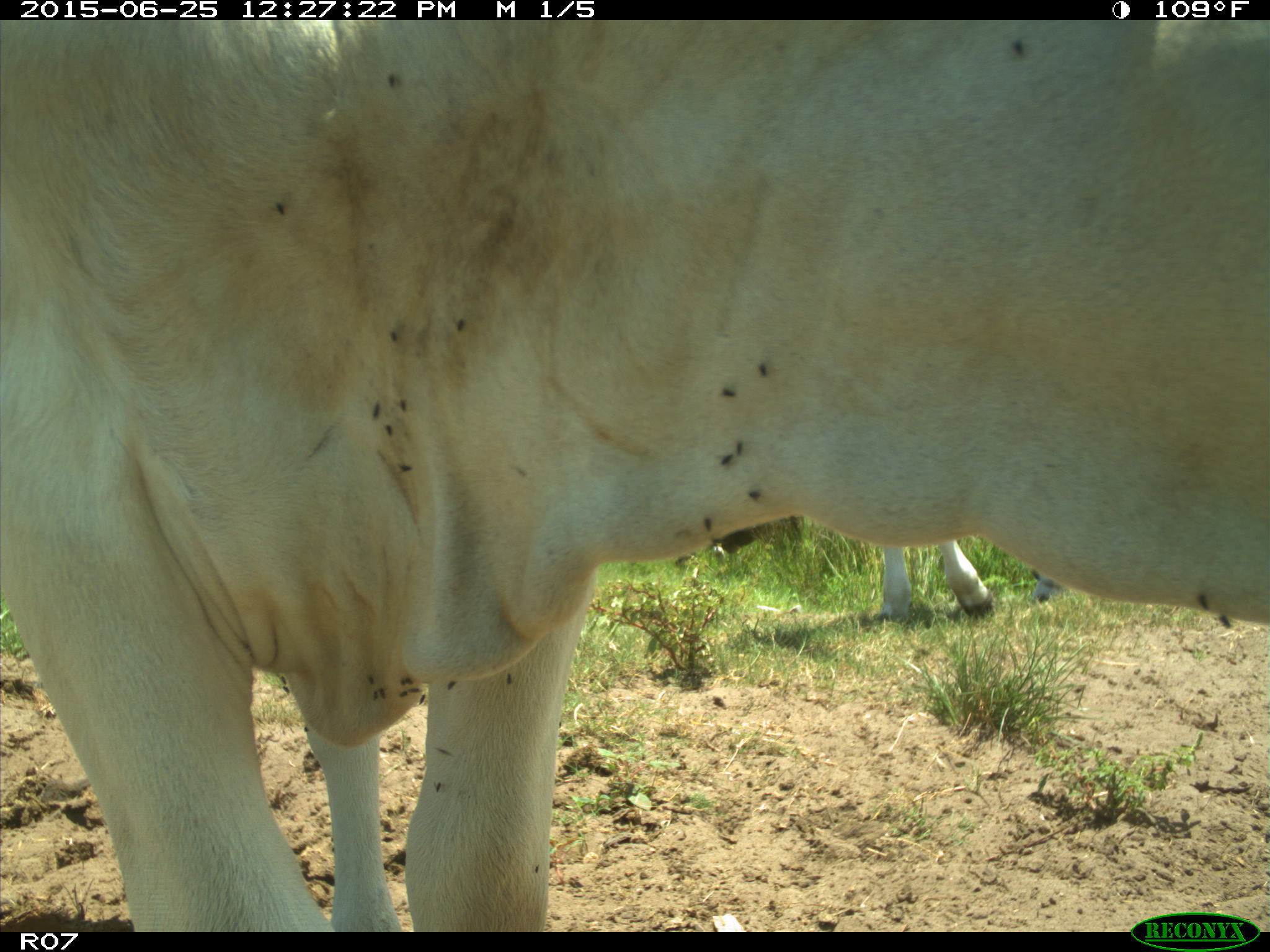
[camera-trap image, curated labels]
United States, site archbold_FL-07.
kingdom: Animalia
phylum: Chordata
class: Mammalia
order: Artiodactyla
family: Bovidae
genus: Bos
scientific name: Bos taurus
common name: domestic cow